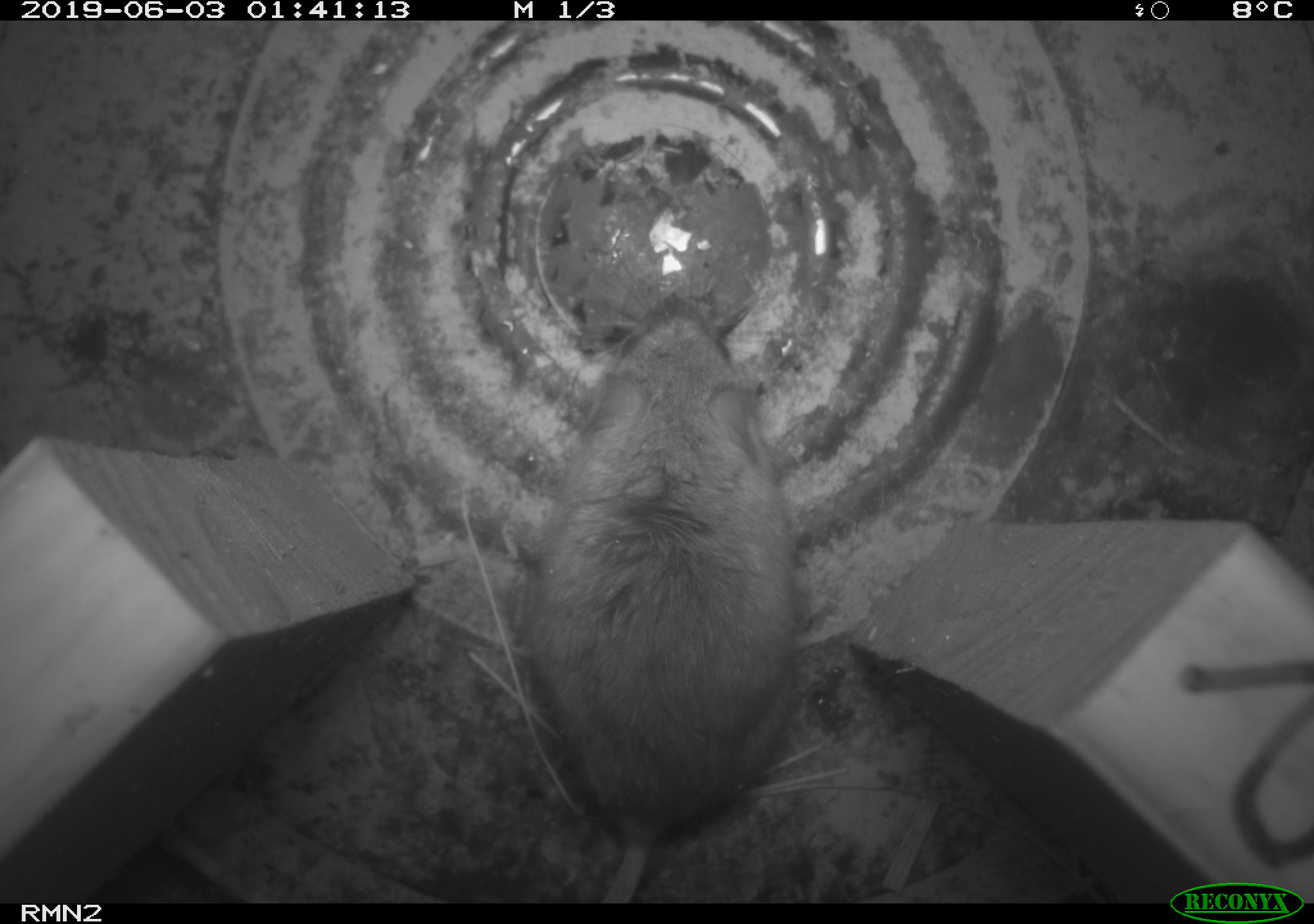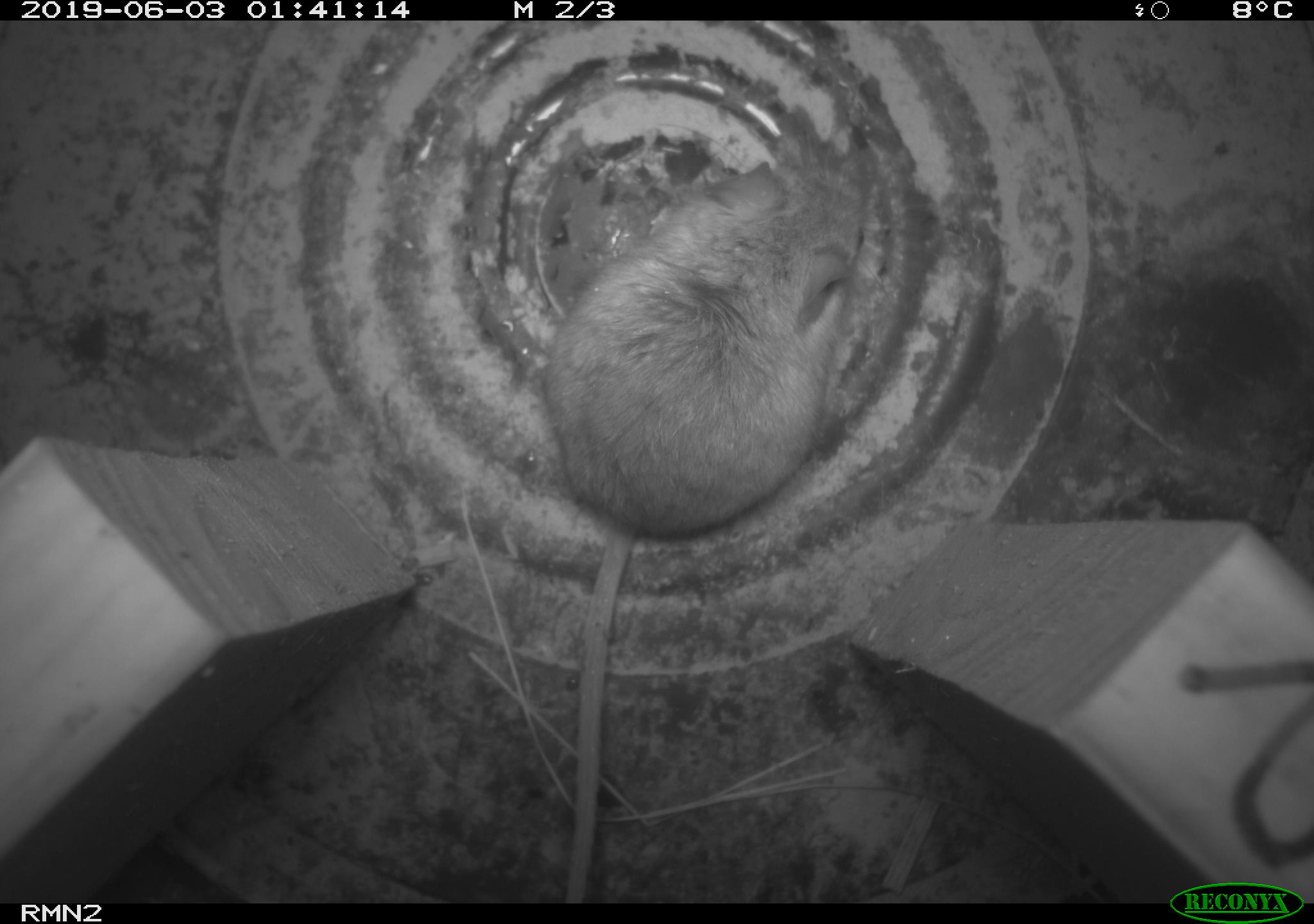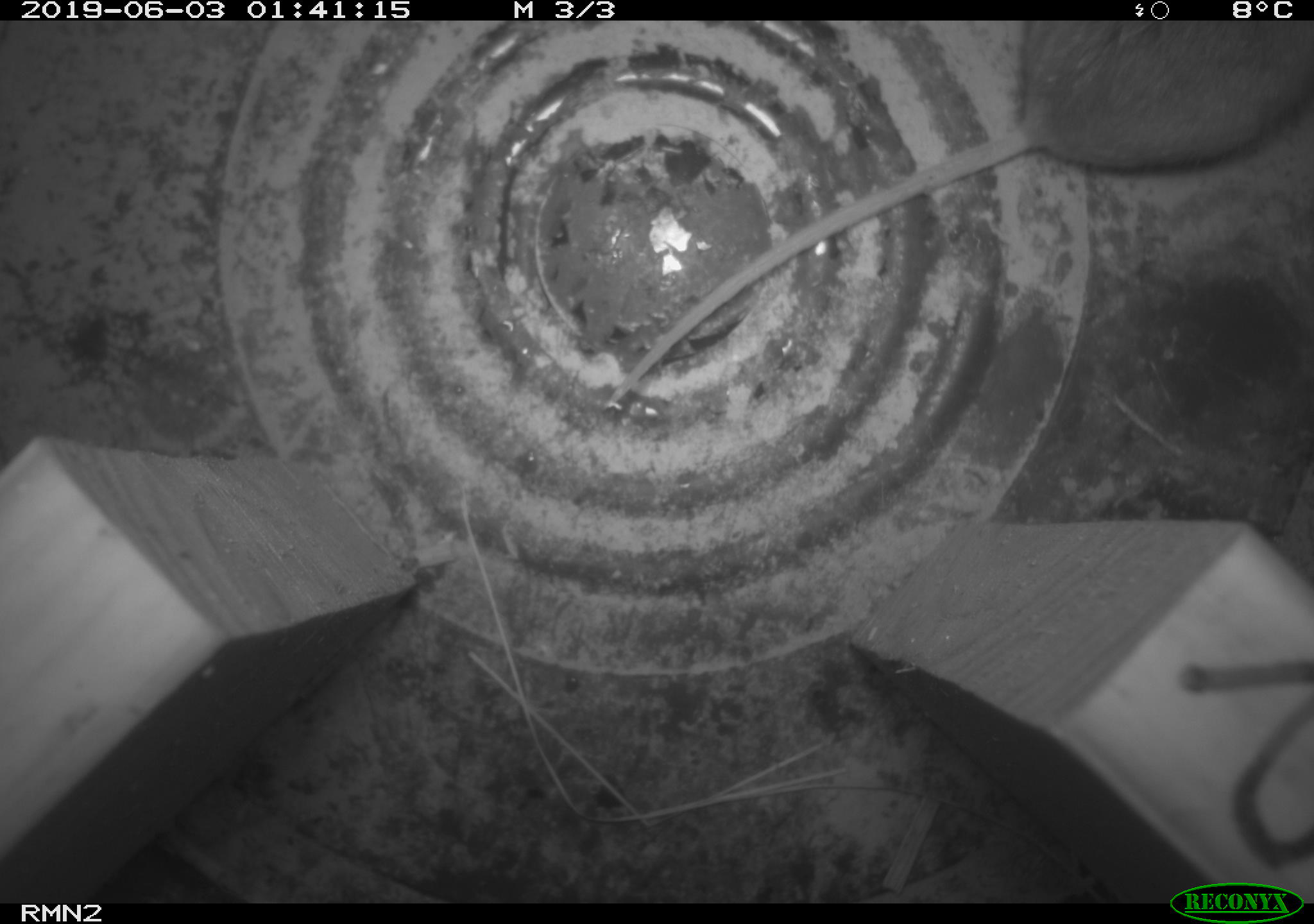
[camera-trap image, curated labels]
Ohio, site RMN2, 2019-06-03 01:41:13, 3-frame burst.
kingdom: Animalia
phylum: Chordata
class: Mammalia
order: Rodentia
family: Cricetidae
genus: Peromyscus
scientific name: Peromyscus leucopus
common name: white-footed mouse